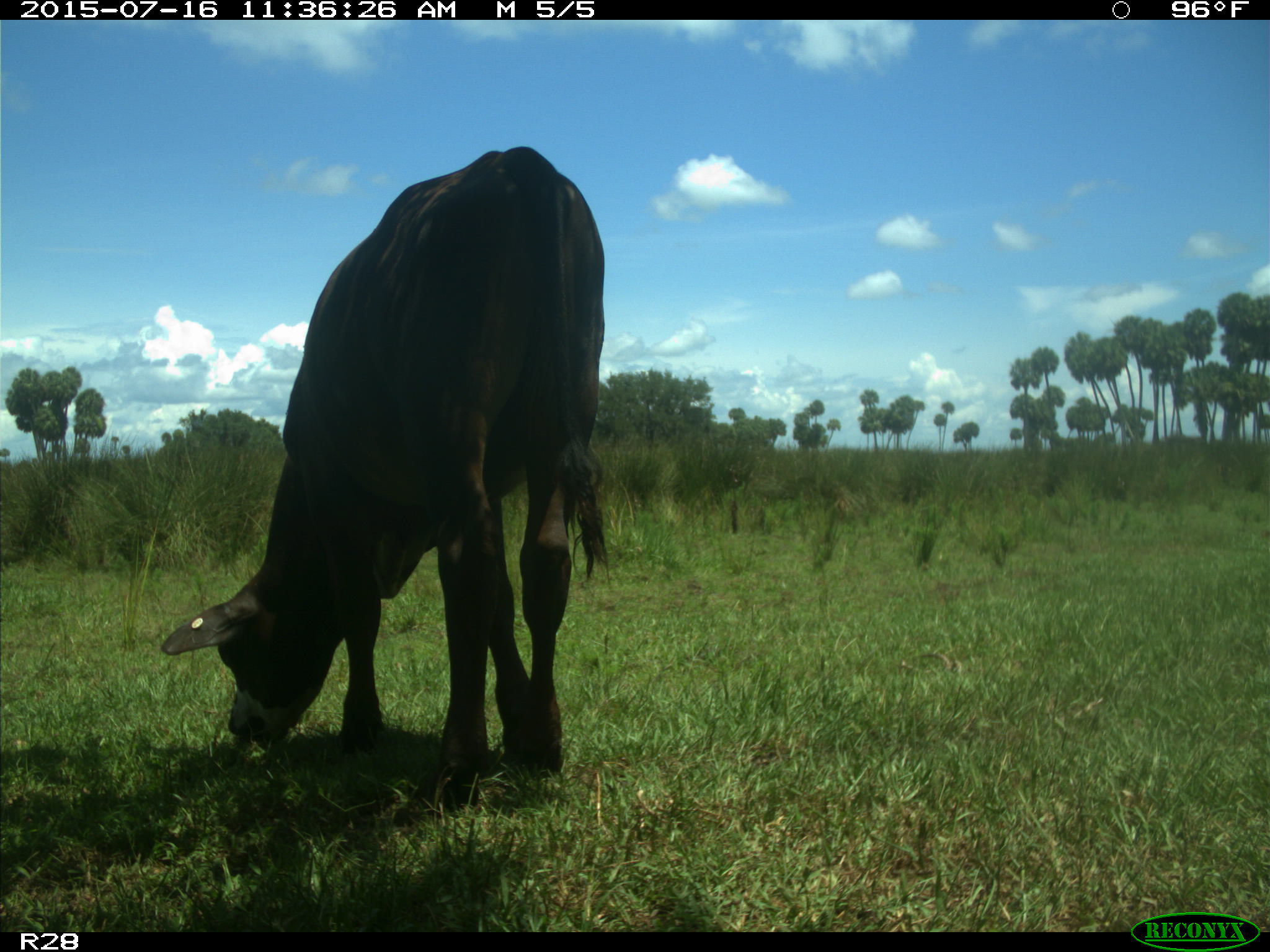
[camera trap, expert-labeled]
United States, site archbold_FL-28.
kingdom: Animalia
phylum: Chordata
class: Mammalia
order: Artiodactyla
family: Bovidae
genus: Bos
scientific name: Bos taurus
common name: domestic cow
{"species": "Bos taurus (domestic cow)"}